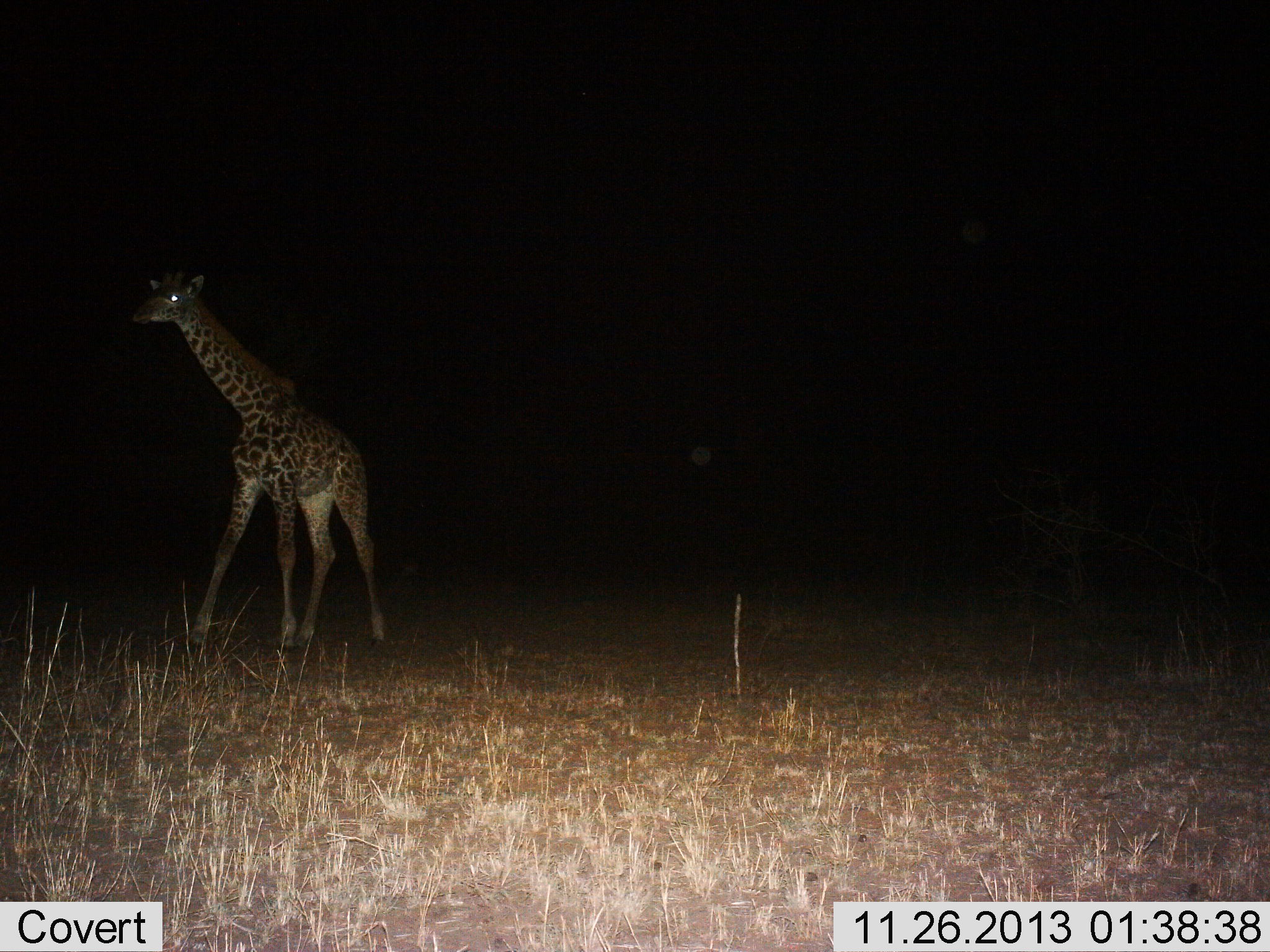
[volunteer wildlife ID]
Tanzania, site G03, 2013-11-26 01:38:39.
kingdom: Animalia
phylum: Chordata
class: Mammalia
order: Artiodactyla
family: Giraffidae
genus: Giraffa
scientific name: Giraffa camelopardalis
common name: giraffe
Giraffe (Giraffa camelopardalis), count 1. Behavior (volunteer vote fractions): standing 70%, resting 0%, moving 40%, interacting 0%. Young present (vote fraction): 20%. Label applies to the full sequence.